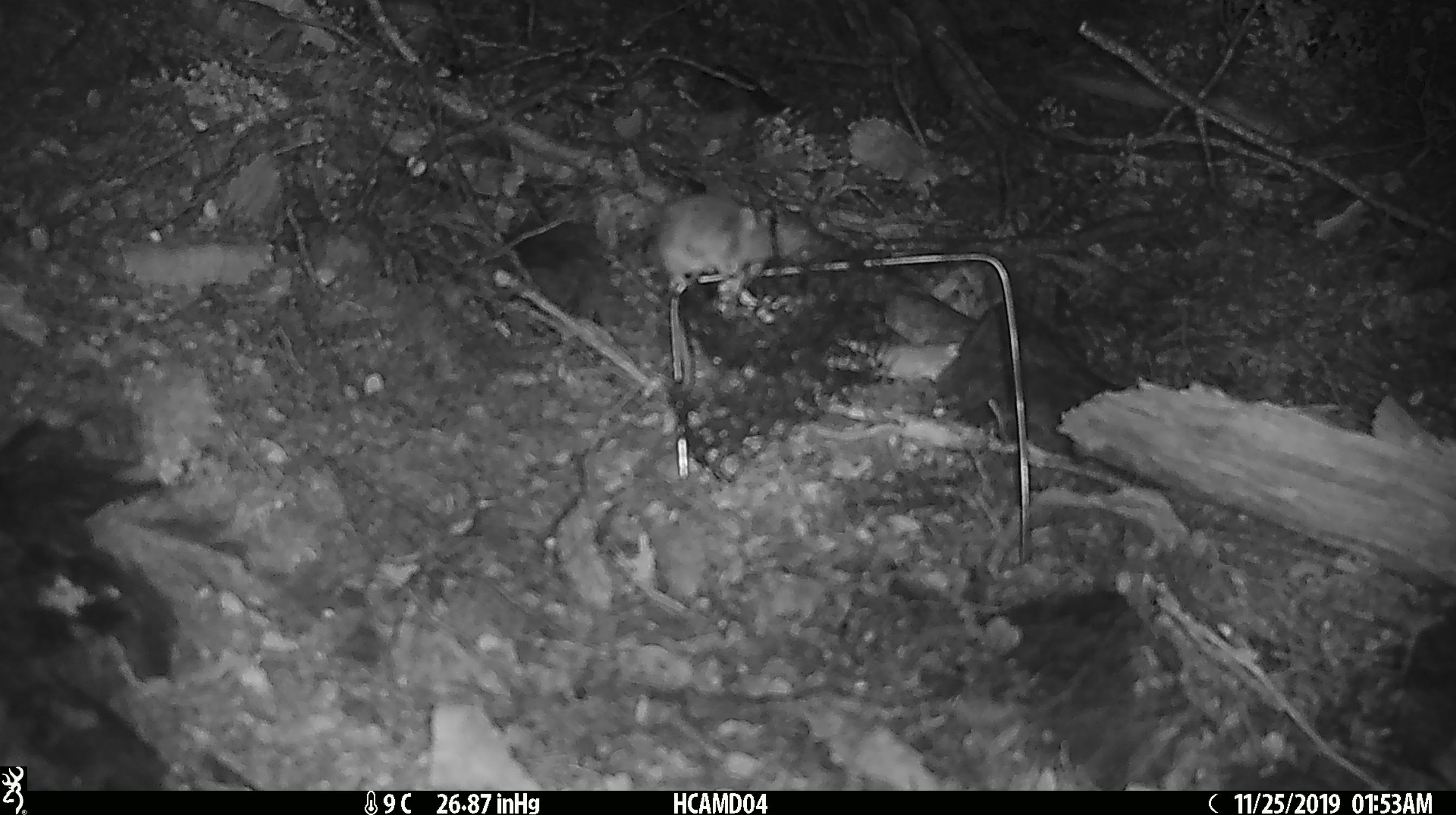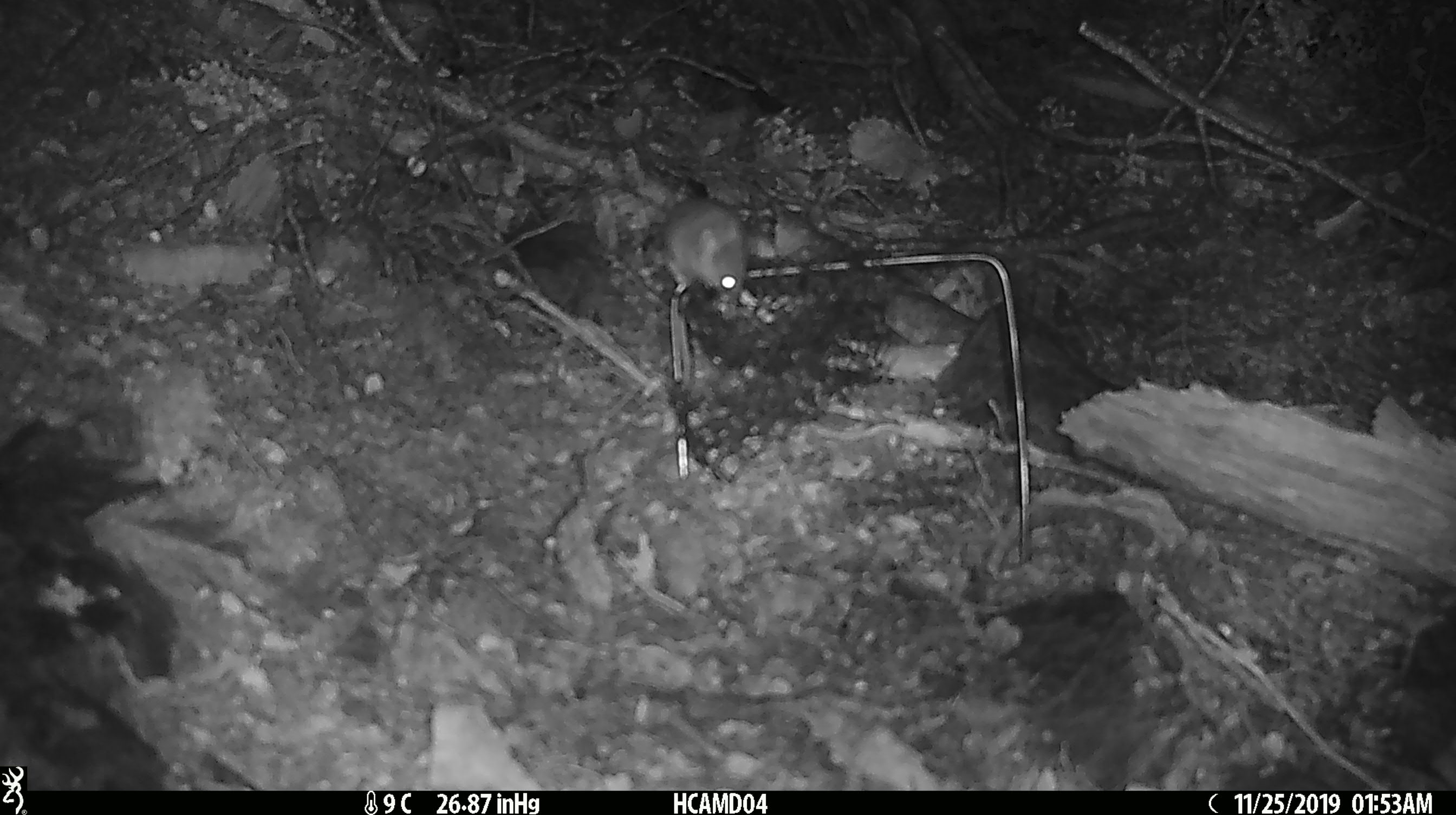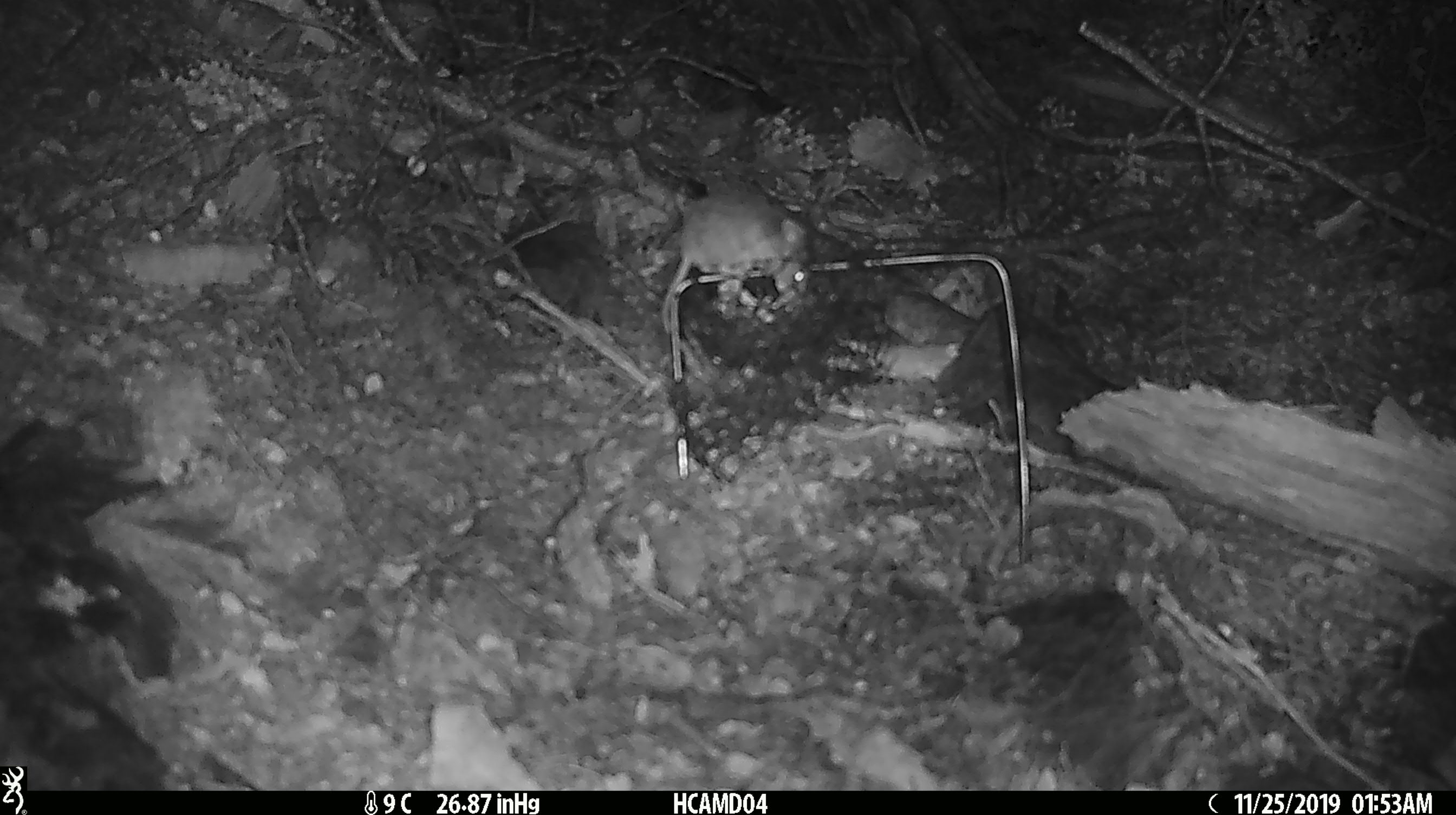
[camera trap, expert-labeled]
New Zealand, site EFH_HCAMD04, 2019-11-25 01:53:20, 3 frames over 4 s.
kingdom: Animalia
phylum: Chordata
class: Mammalia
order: Rodentia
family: Muridae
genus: Mus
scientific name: Mus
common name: mouse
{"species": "mouse (Mus)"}